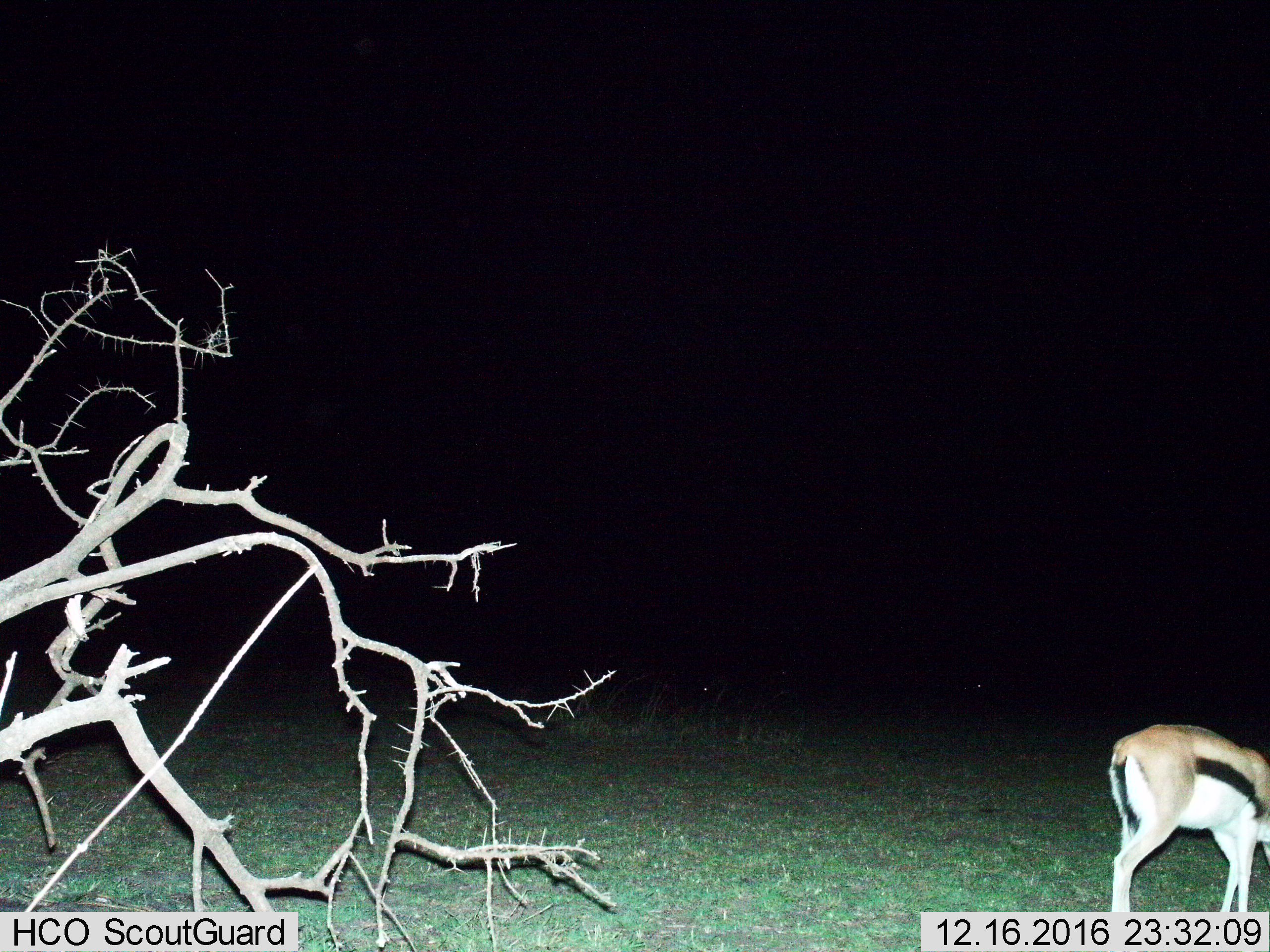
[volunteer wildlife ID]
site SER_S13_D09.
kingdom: Animalia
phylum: Chordata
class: Mammalia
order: Artiodactyla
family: Bovidae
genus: Eudorcas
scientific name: Eudorcas thomsonii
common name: thomson's gazelle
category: gazellethomsons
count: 1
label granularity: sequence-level